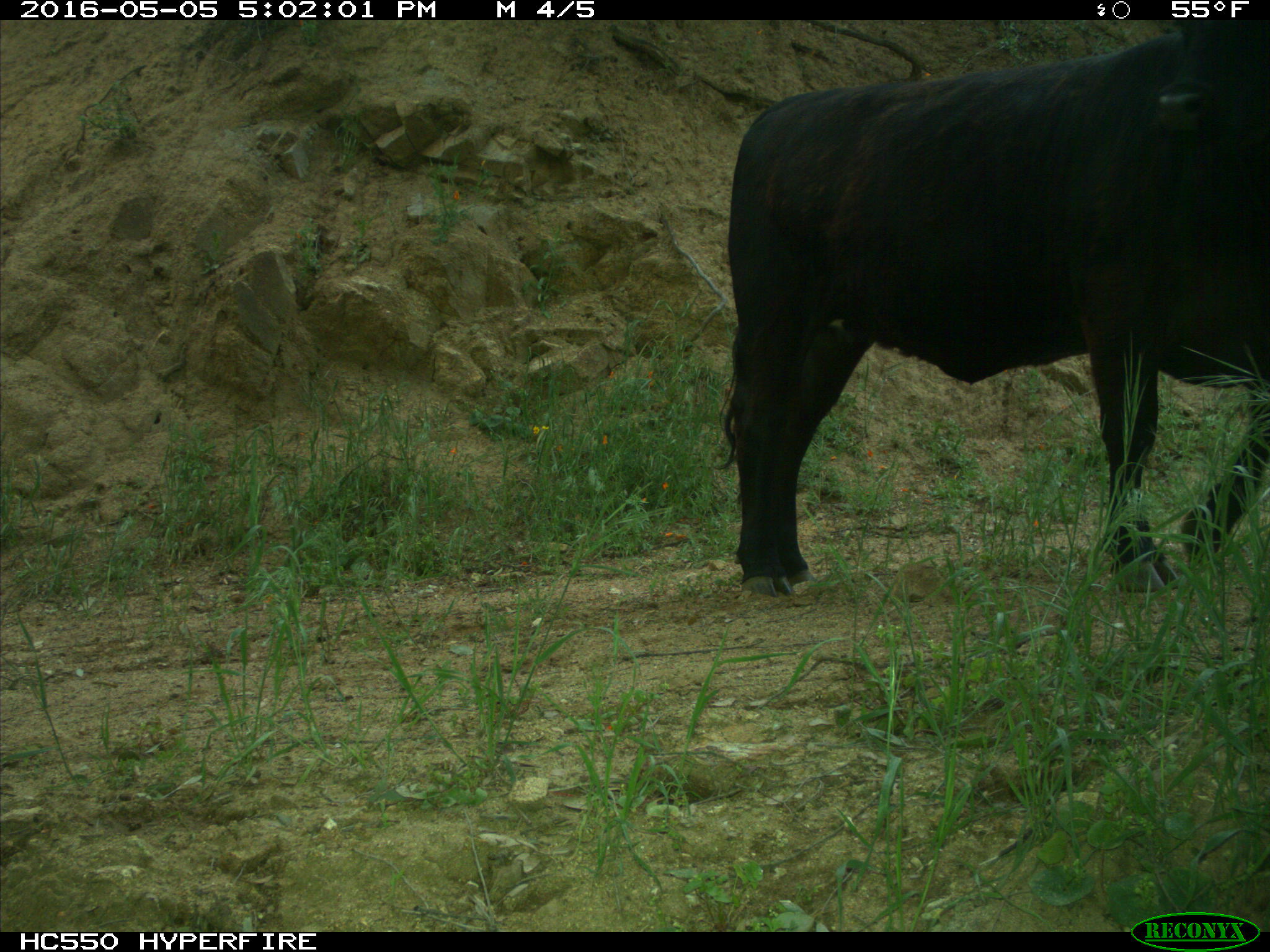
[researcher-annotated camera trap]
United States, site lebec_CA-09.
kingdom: Animalia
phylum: Chordata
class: Mammalia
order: Artiodactyla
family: Bovidae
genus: Bos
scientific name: Bos taurus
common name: domestic cow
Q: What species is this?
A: Bos taurus (domestic cow).